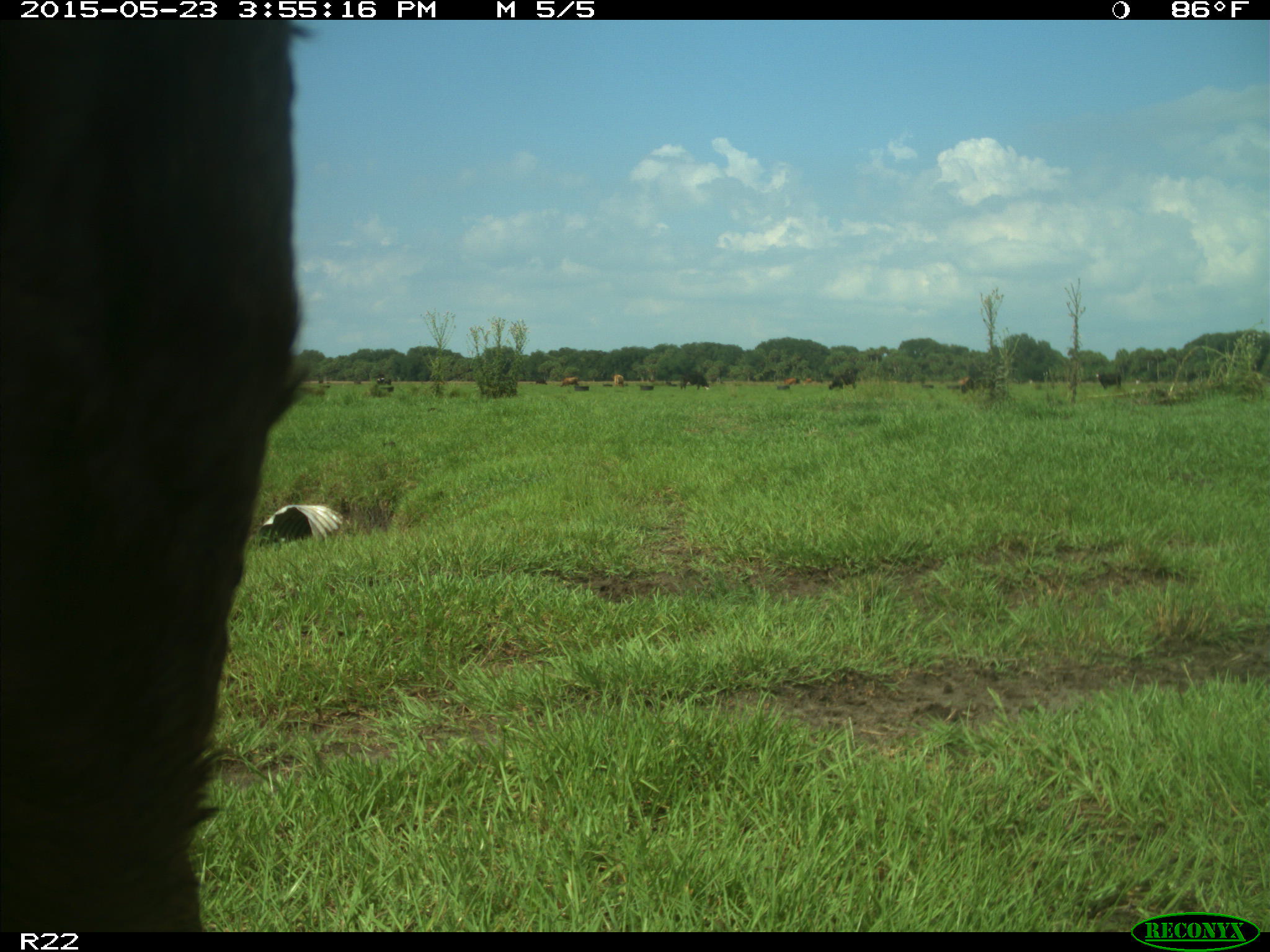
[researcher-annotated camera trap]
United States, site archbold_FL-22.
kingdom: Animalia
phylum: Chordata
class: Mammalia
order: Artiodactyla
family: Bovidae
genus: Bos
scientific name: Bos taurus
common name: domestic cow